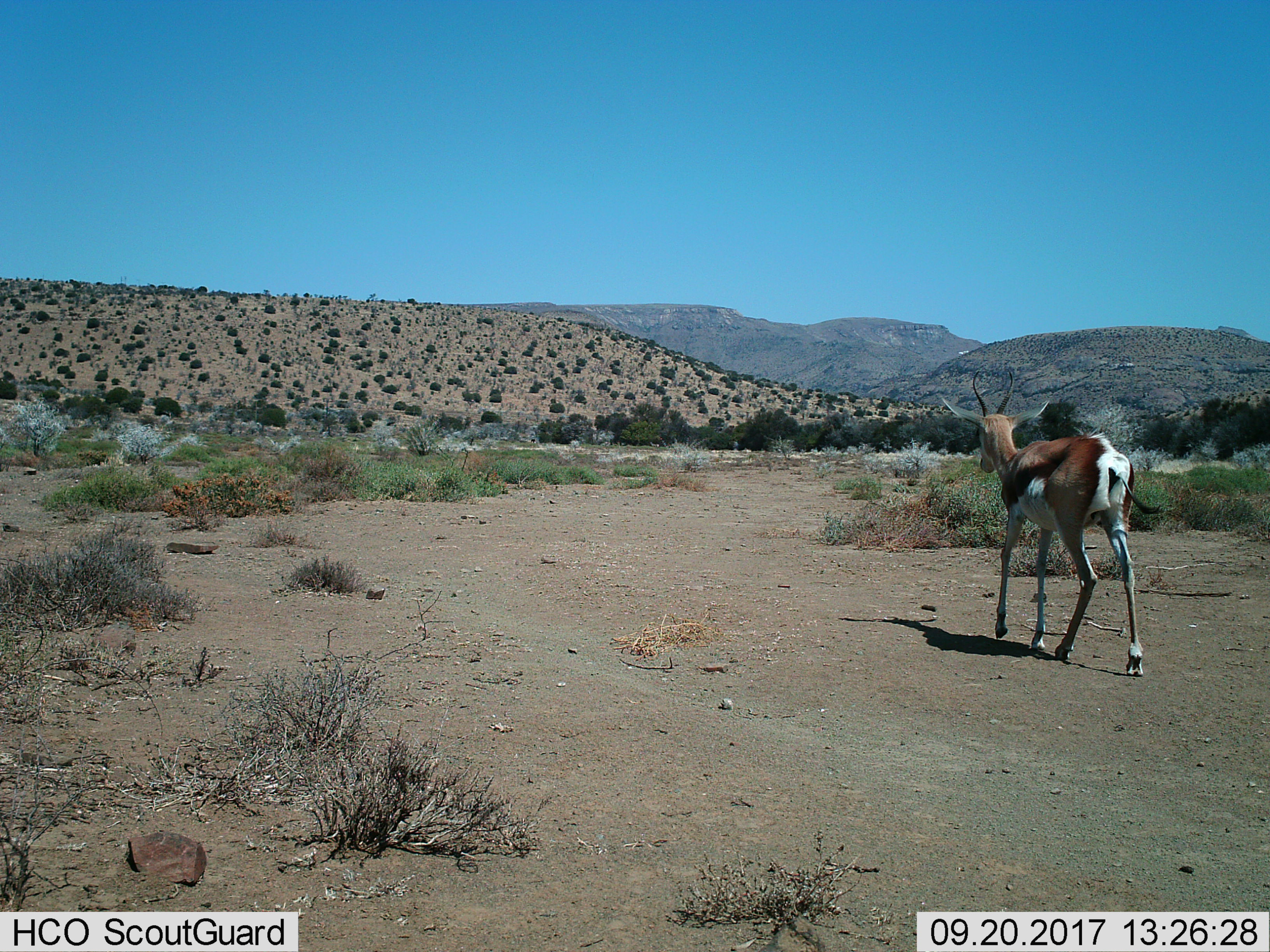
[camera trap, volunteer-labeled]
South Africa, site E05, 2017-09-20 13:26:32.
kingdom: Animalia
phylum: Chordata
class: Mammalia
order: Artiodactyla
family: Bovidae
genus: Antidorcas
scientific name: Antidorcas marsupialis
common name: springbok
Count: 1.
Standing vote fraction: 0%.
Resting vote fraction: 0%.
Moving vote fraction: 100%.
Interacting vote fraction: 0%.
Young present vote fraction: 0%.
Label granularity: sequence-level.